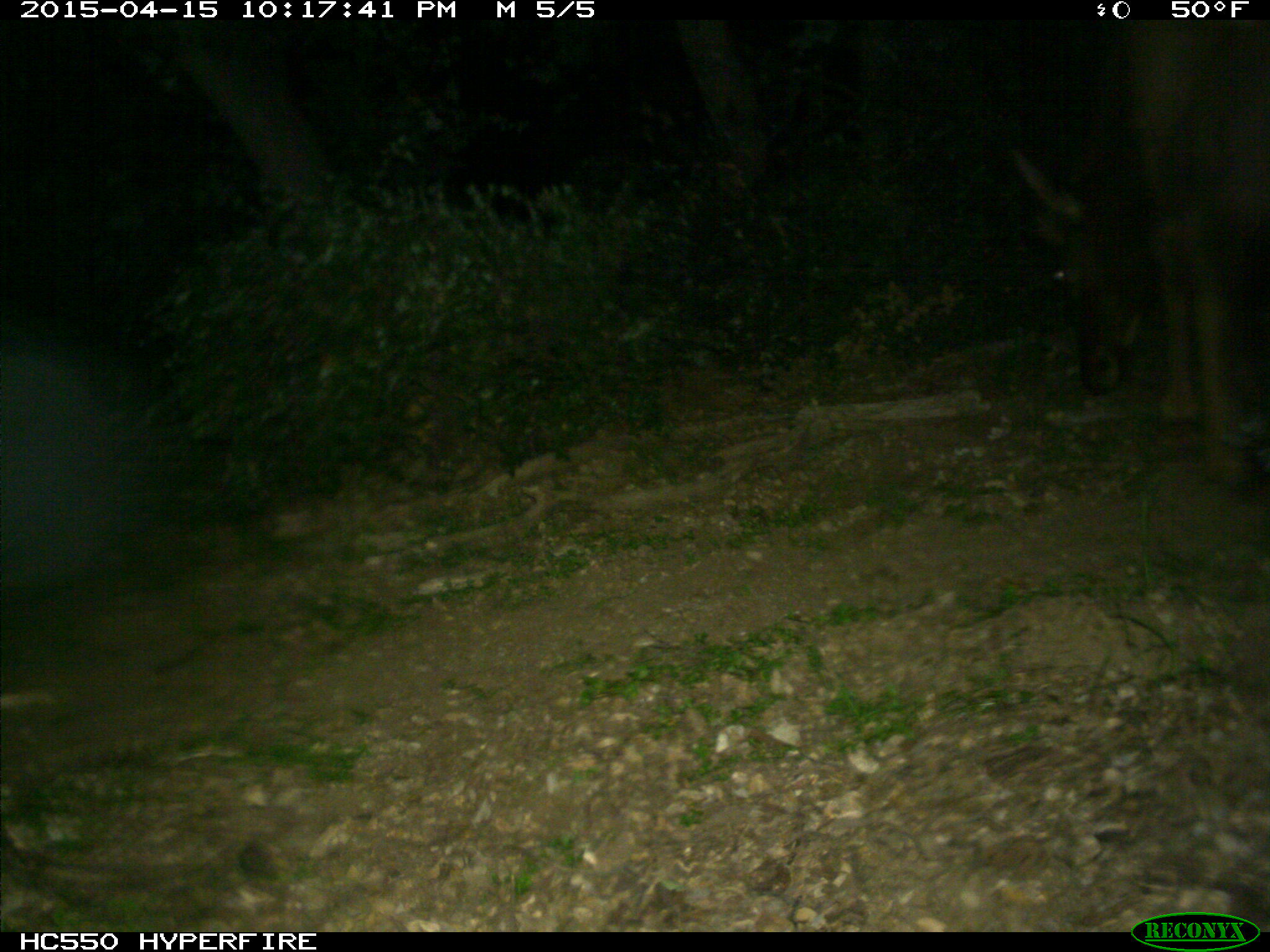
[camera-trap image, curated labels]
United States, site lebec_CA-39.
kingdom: Animalia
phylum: Chordata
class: Mammalia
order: Artiodactyla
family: Cervidae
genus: Cervus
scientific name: Cervus canadensis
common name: elk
Cervus canadensis (elk).